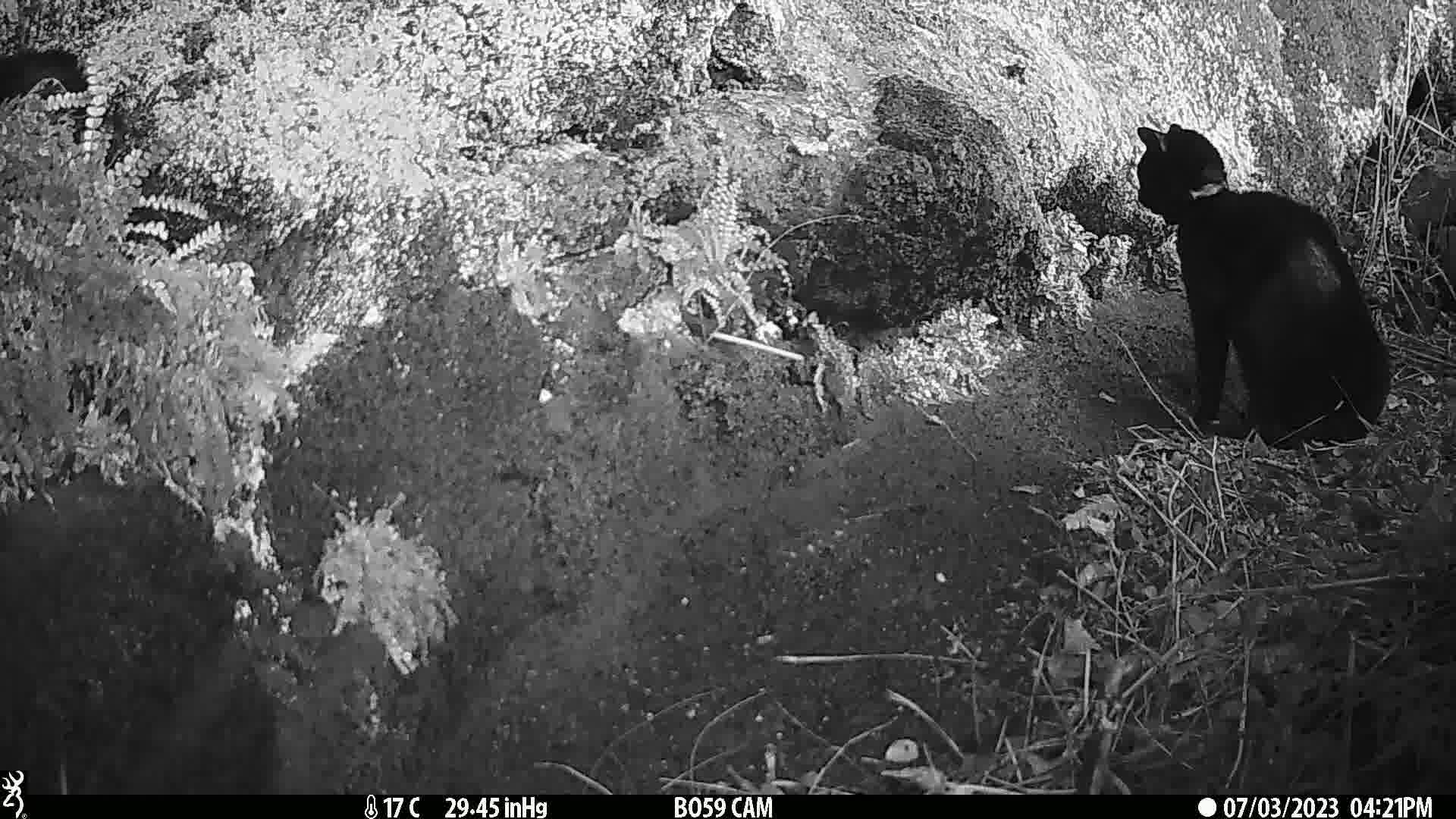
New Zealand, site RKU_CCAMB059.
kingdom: Animalia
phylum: Chordata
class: Mammalia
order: Carnivora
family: Felidae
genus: Felis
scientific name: Felis catus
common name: domestic cat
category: cat